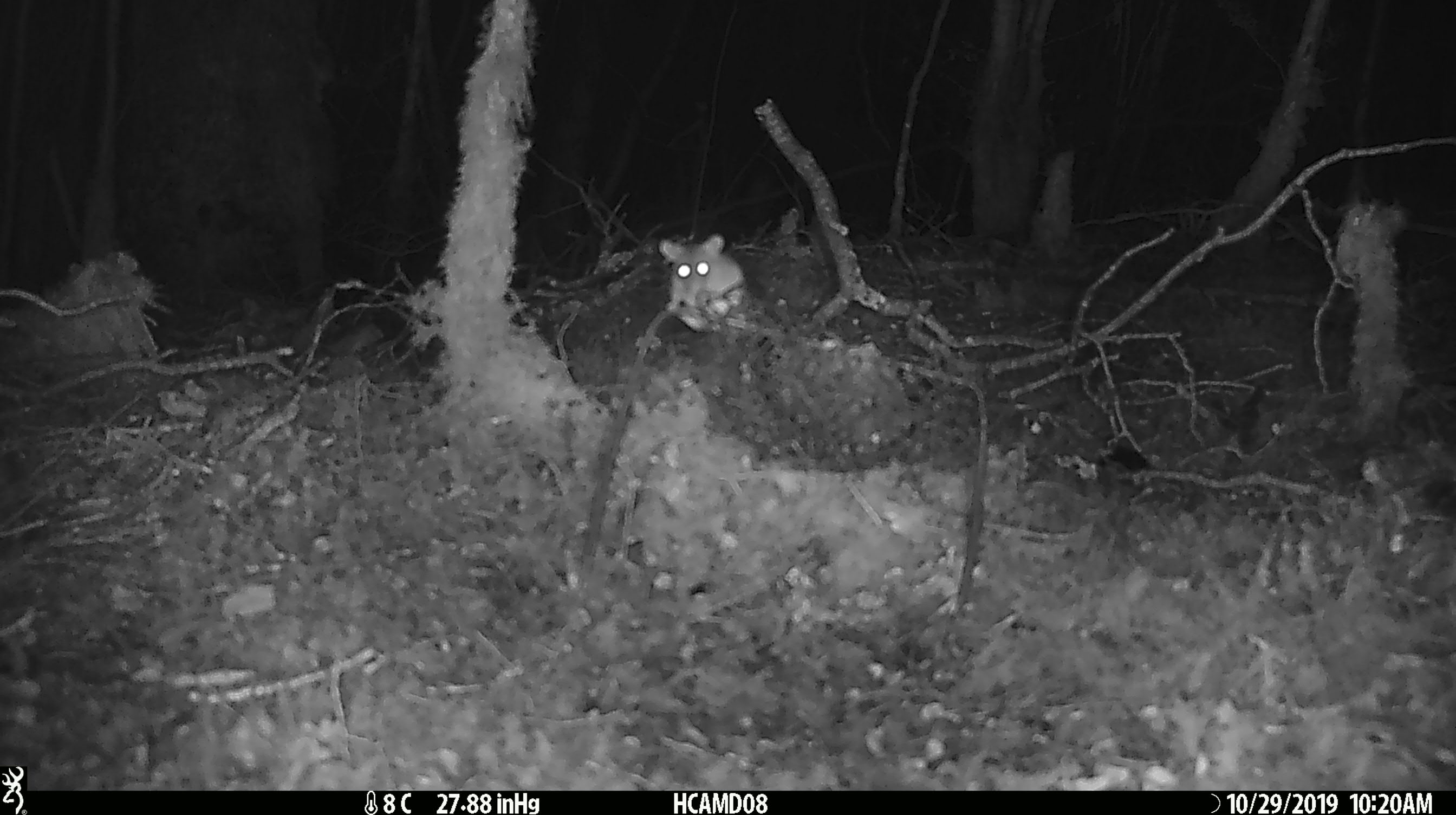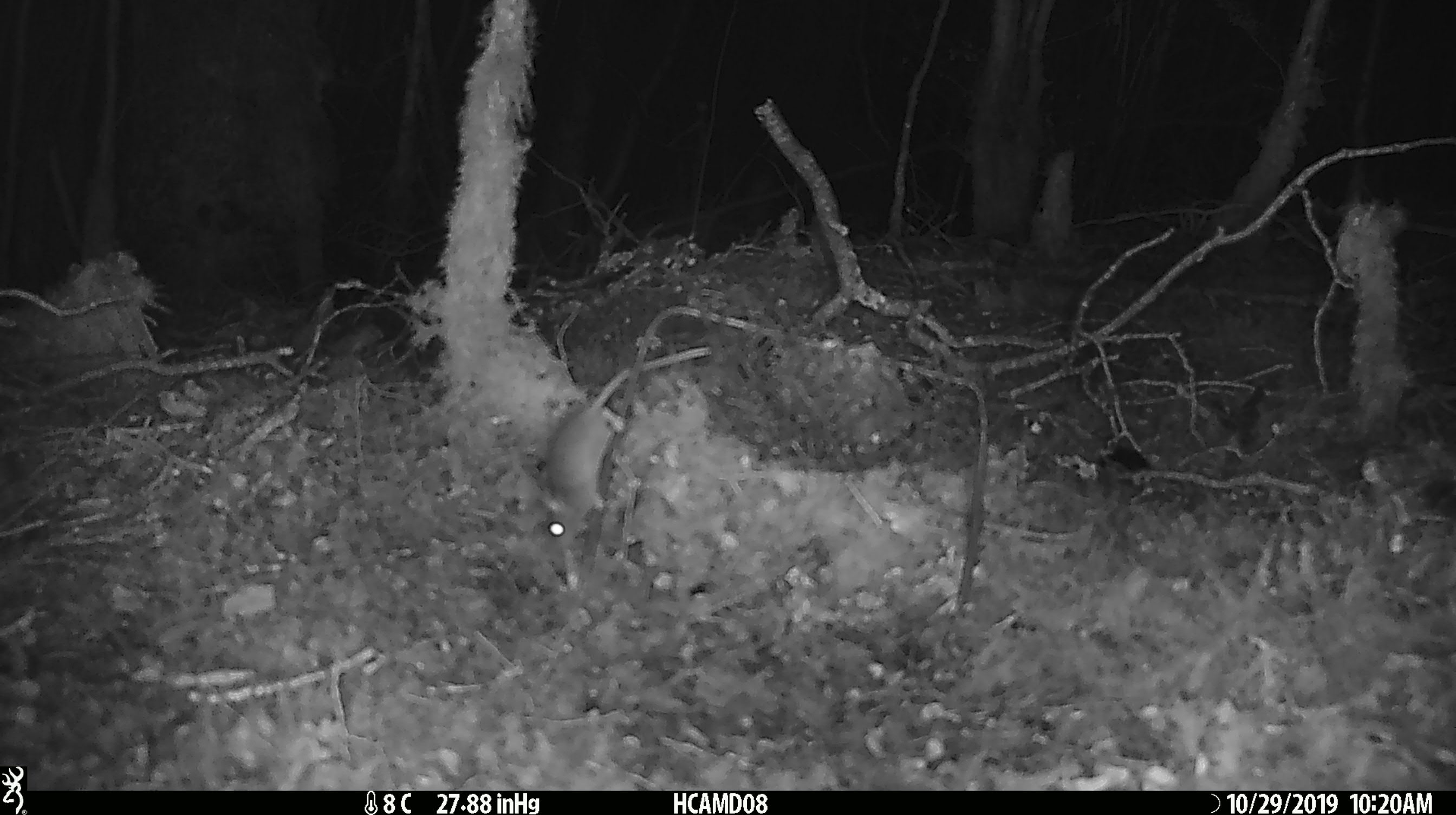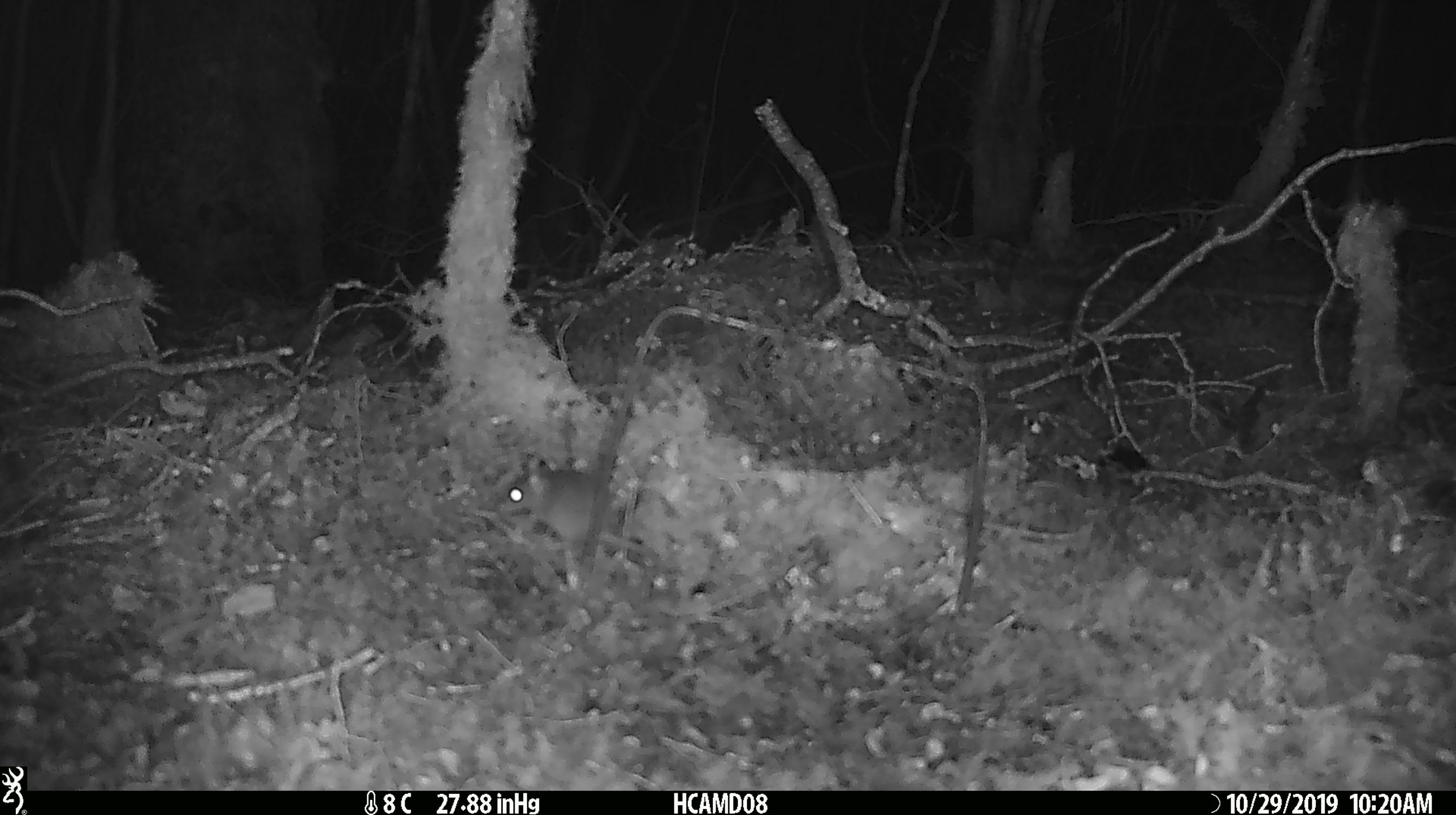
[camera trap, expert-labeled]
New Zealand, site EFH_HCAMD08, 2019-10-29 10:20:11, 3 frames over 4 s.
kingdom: Animalia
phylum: Chordata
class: Mammalia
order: Rodentia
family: Muridae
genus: Mus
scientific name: Mus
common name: mouse